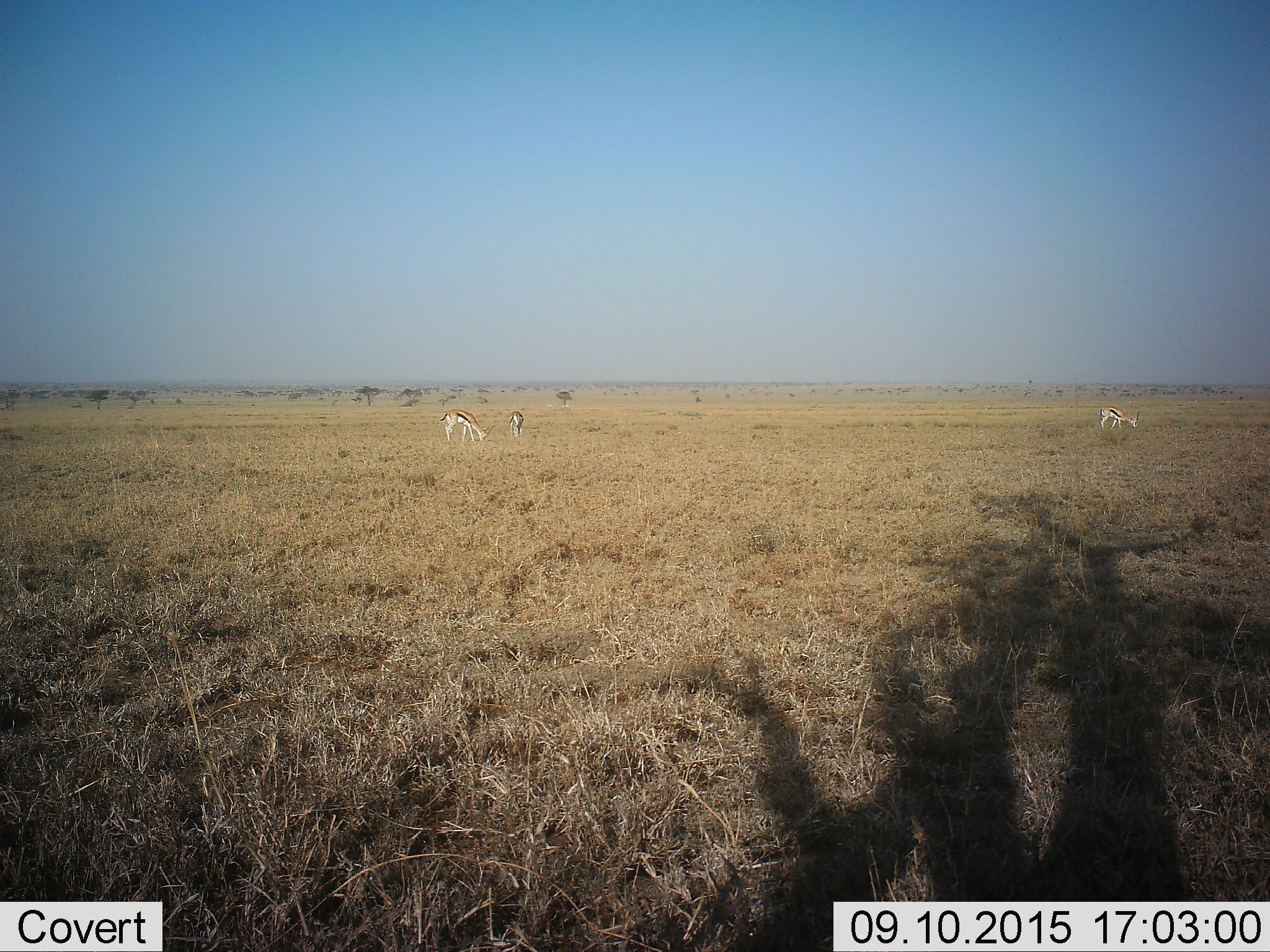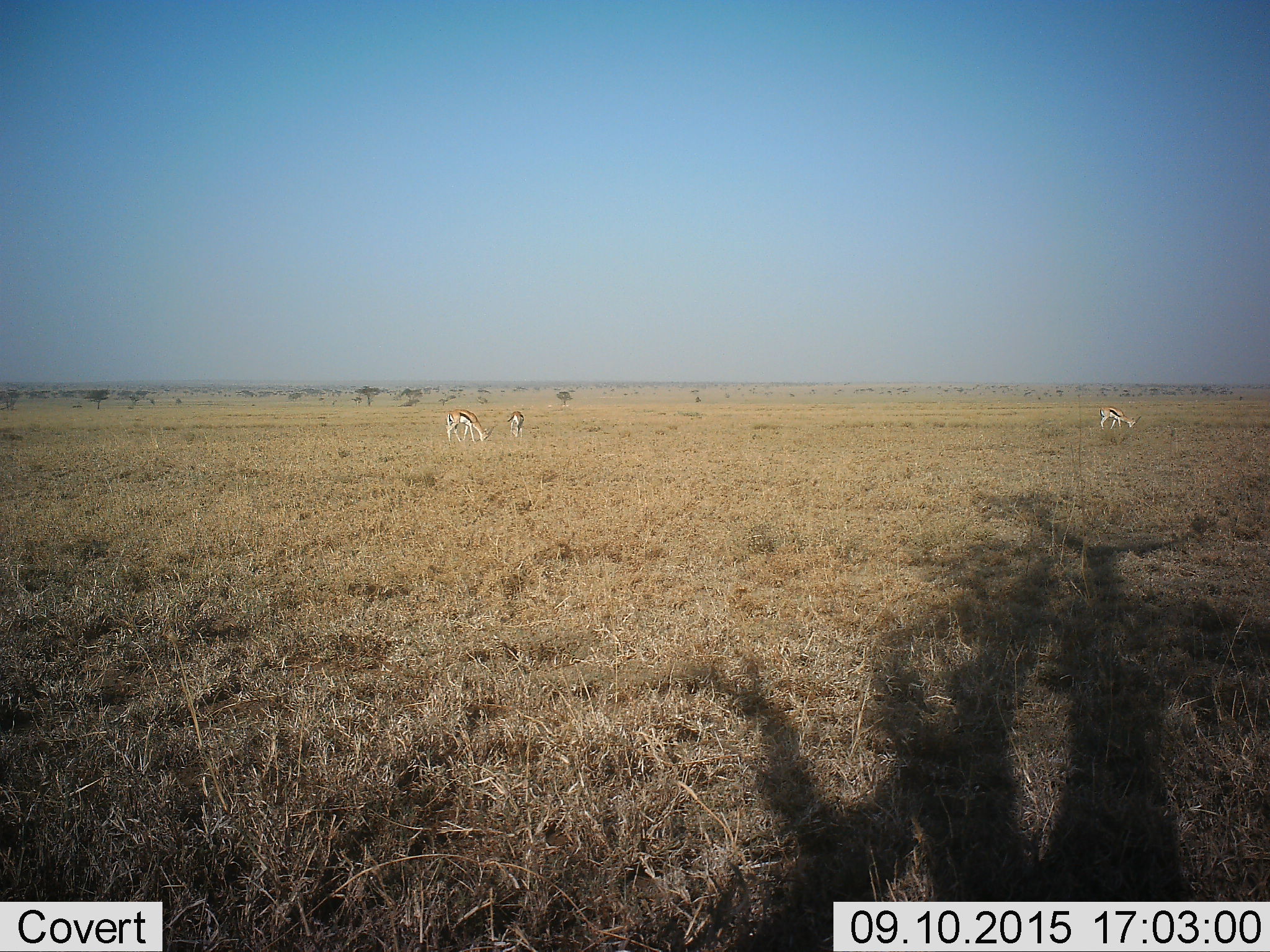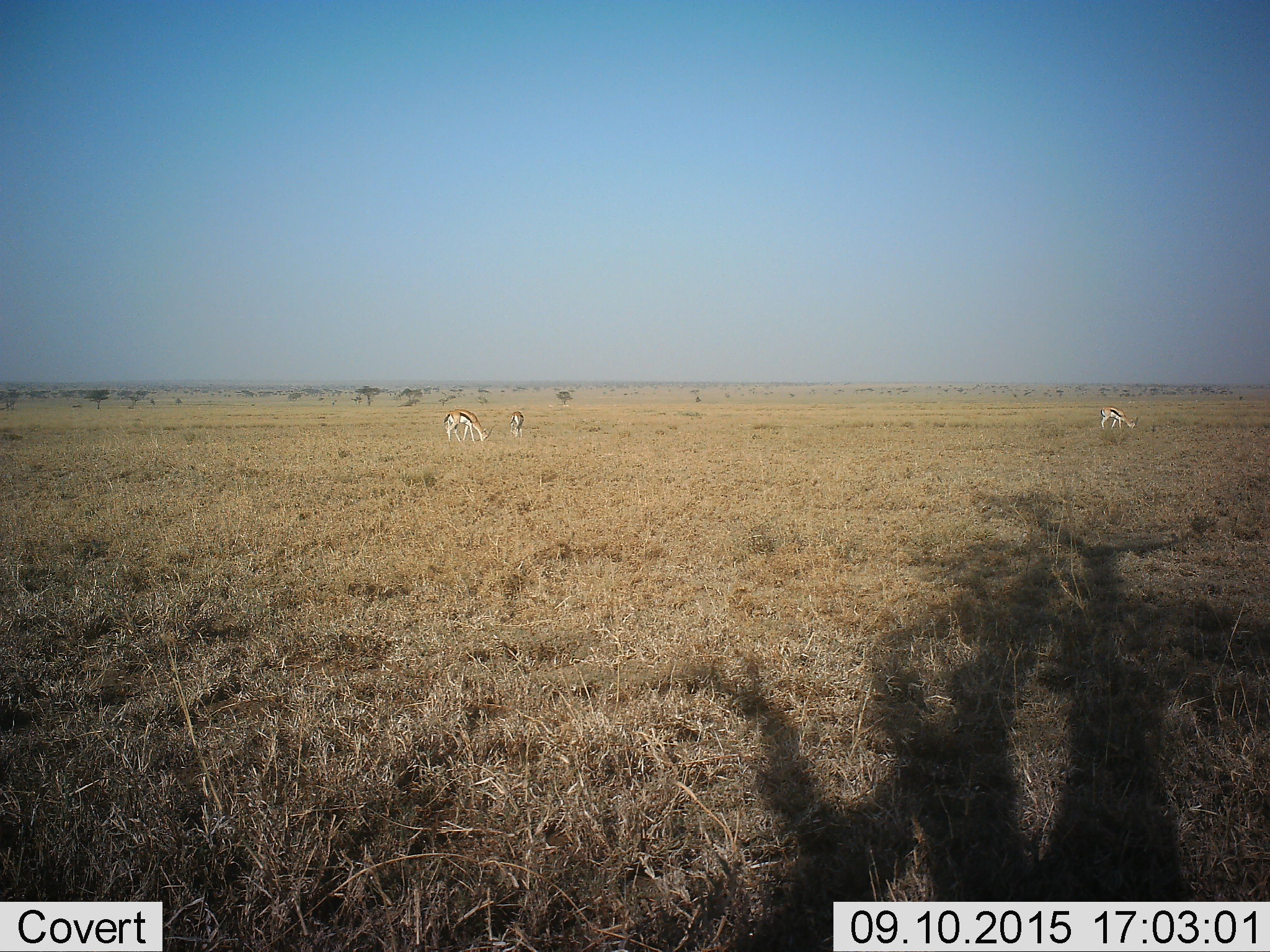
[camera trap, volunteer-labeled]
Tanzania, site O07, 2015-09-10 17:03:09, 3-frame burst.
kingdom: Animalia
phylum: Chordata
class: Mammalia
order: Artiodactyla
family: Bovidae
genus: Eudorcas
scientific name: Eudorcas thomsonii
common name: thomson's gazelle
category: gazellethomsons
Gazellethomsons (thomson's gazelle) (Eudorcas thomsonii), count 3. Behavior (volunteer vote fractions): standing 44%, resting 0%, moving 11%, interacting 0%. Young present (vote fraction): 11%. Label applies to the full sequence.